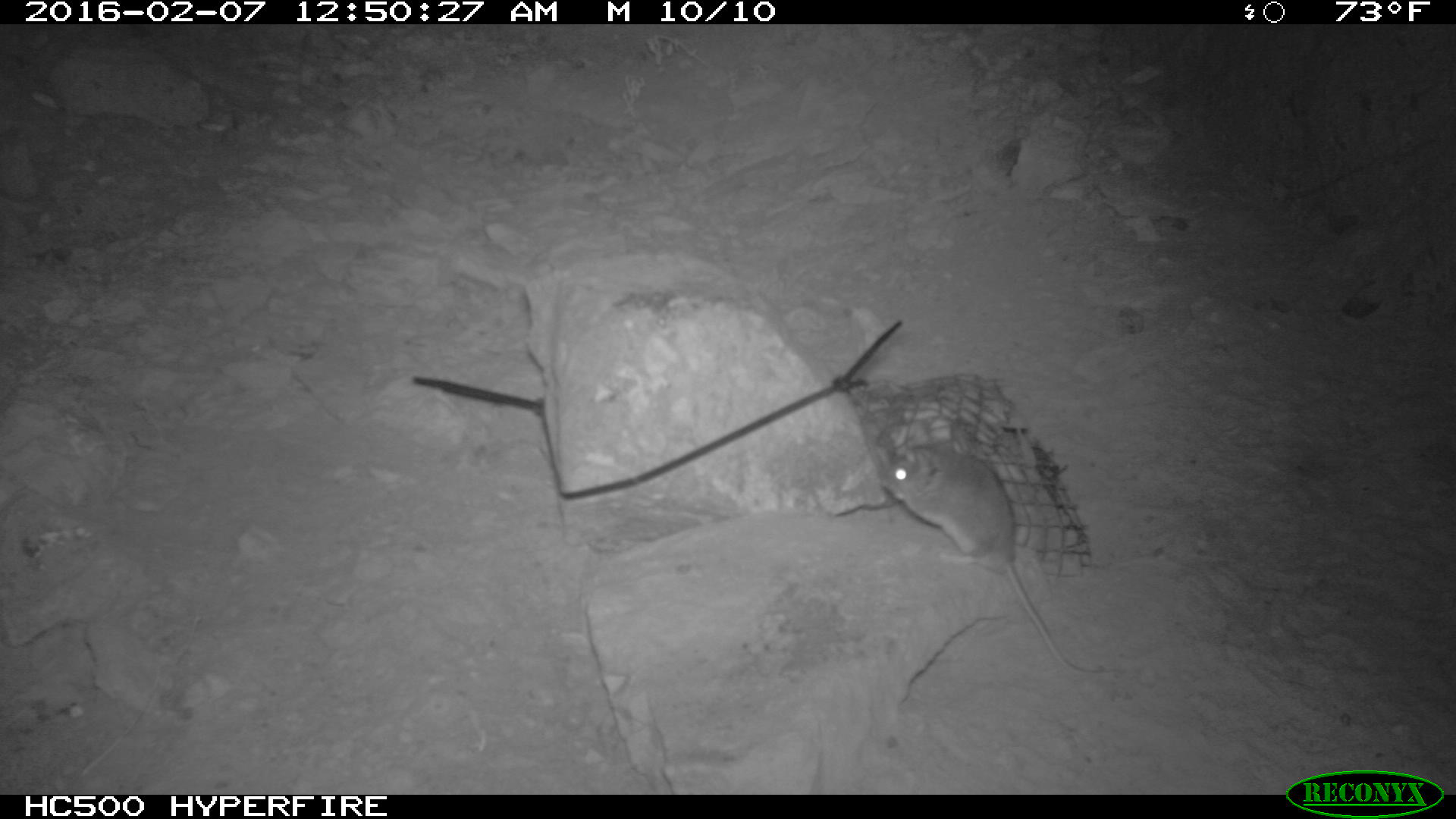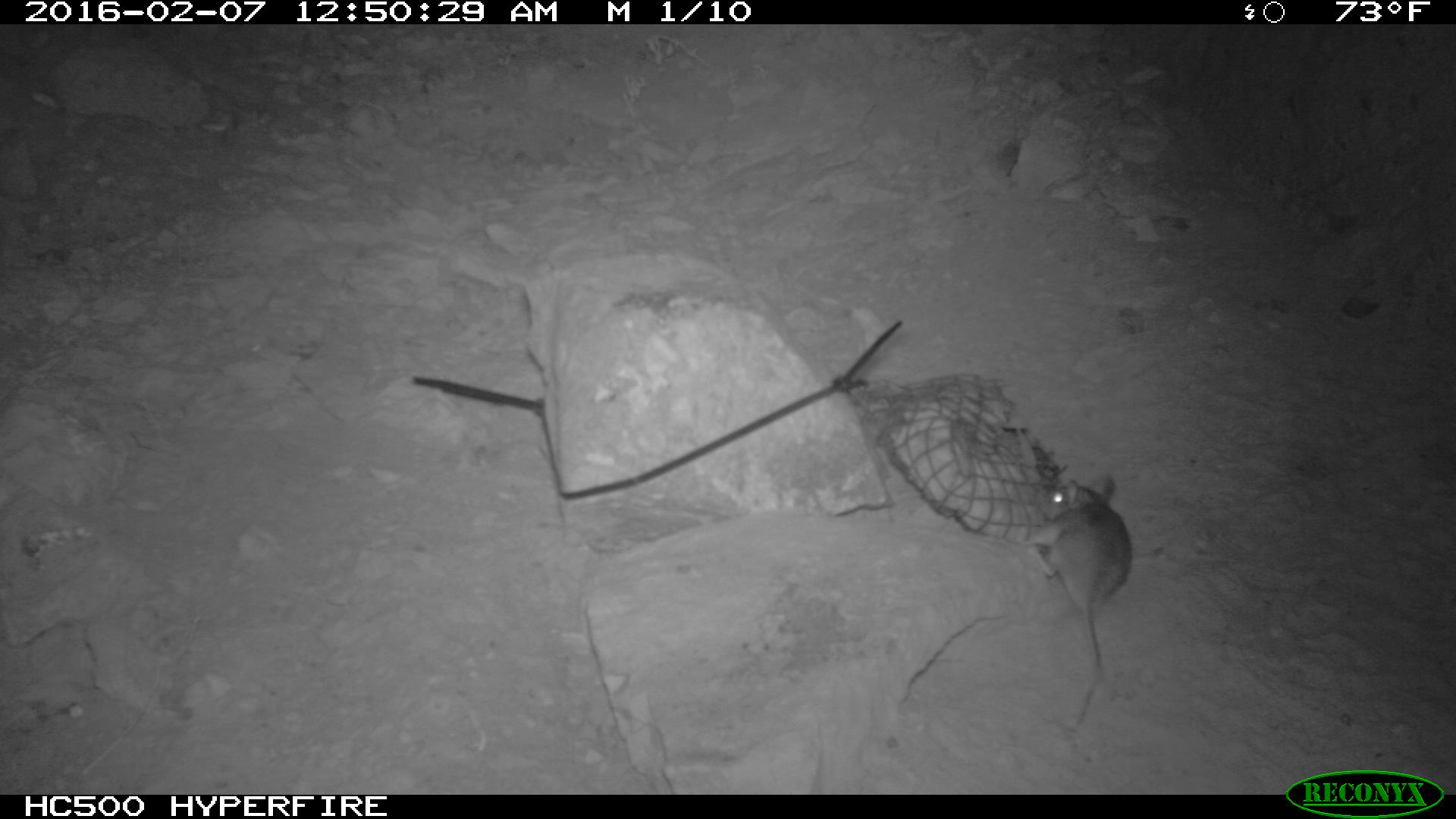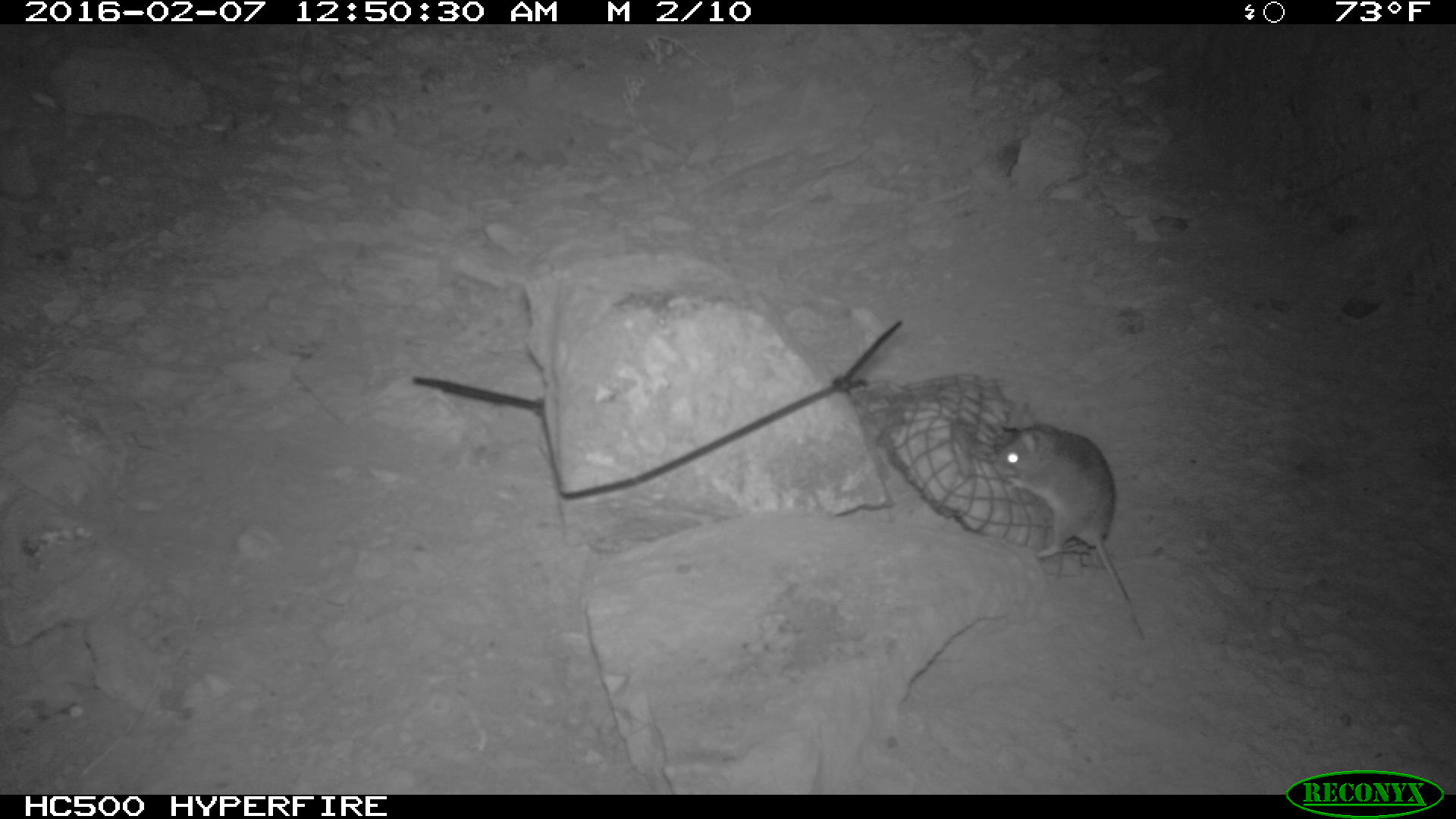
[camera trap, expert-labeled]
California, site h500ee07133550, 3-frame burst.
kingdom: Animalia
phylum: Chordata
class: Mammalia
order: Rodentia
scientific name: Rodentia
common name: rodent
Rodent (Rodentia).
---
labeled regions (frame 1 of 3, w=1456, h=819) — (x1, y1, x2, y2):
rodent: (880, 443, 1119, 676)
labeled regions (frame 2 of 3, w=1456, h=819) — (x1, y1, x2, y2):
rodent: (1018, 474, 1136, 733)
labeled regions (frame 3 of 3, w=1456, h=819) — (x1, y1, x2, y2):
rodent: (995, 424, 1147, 645)